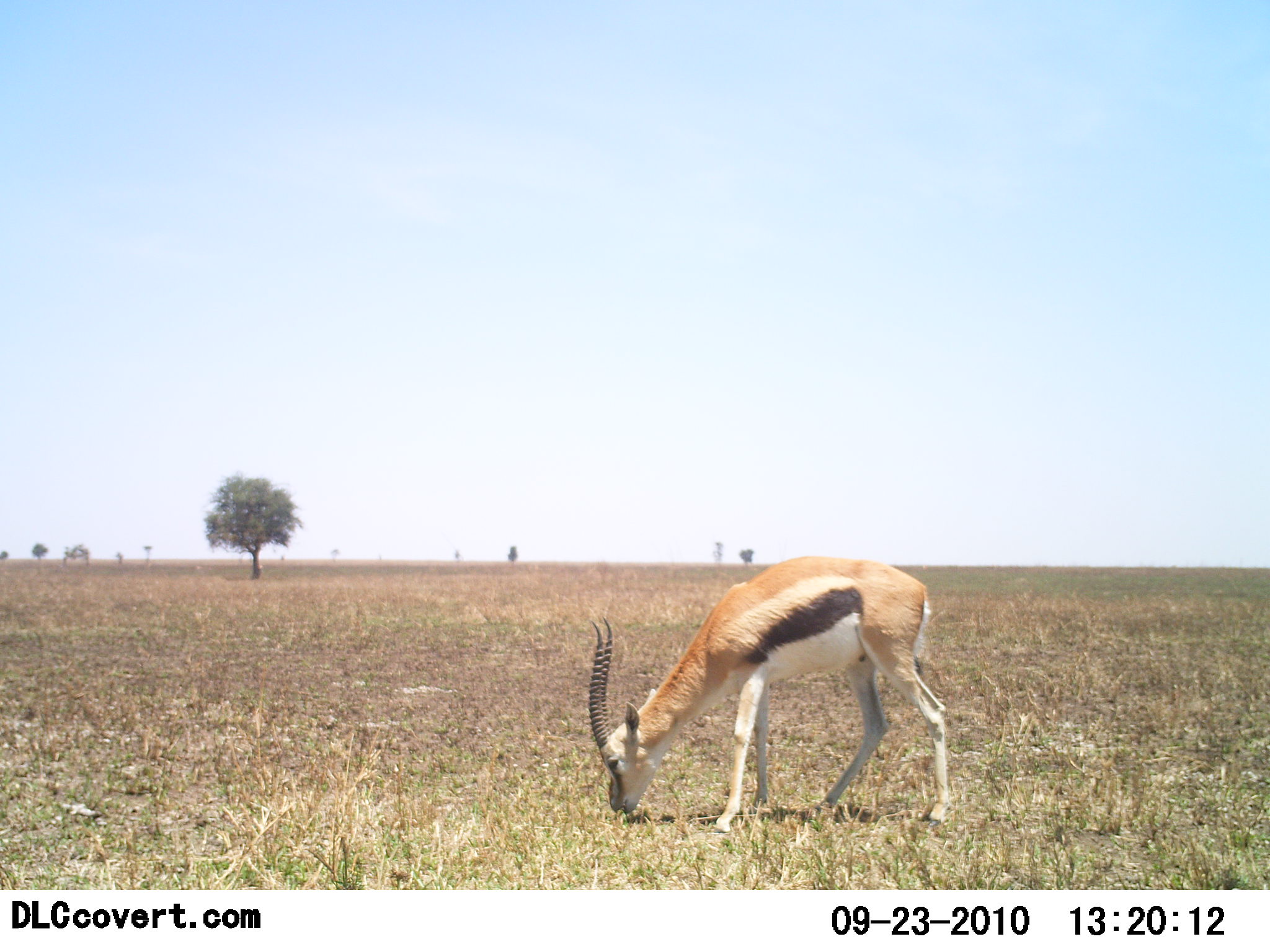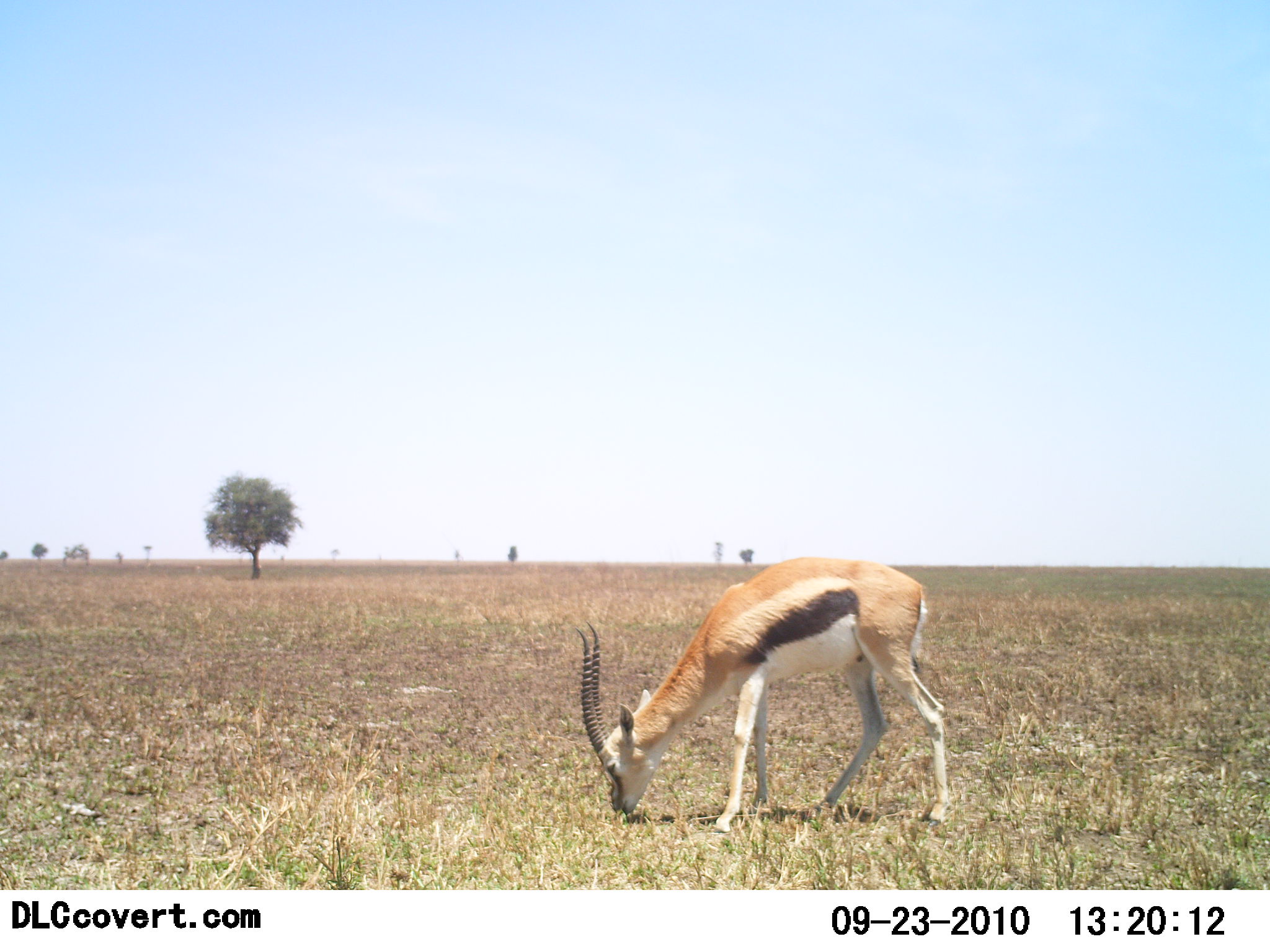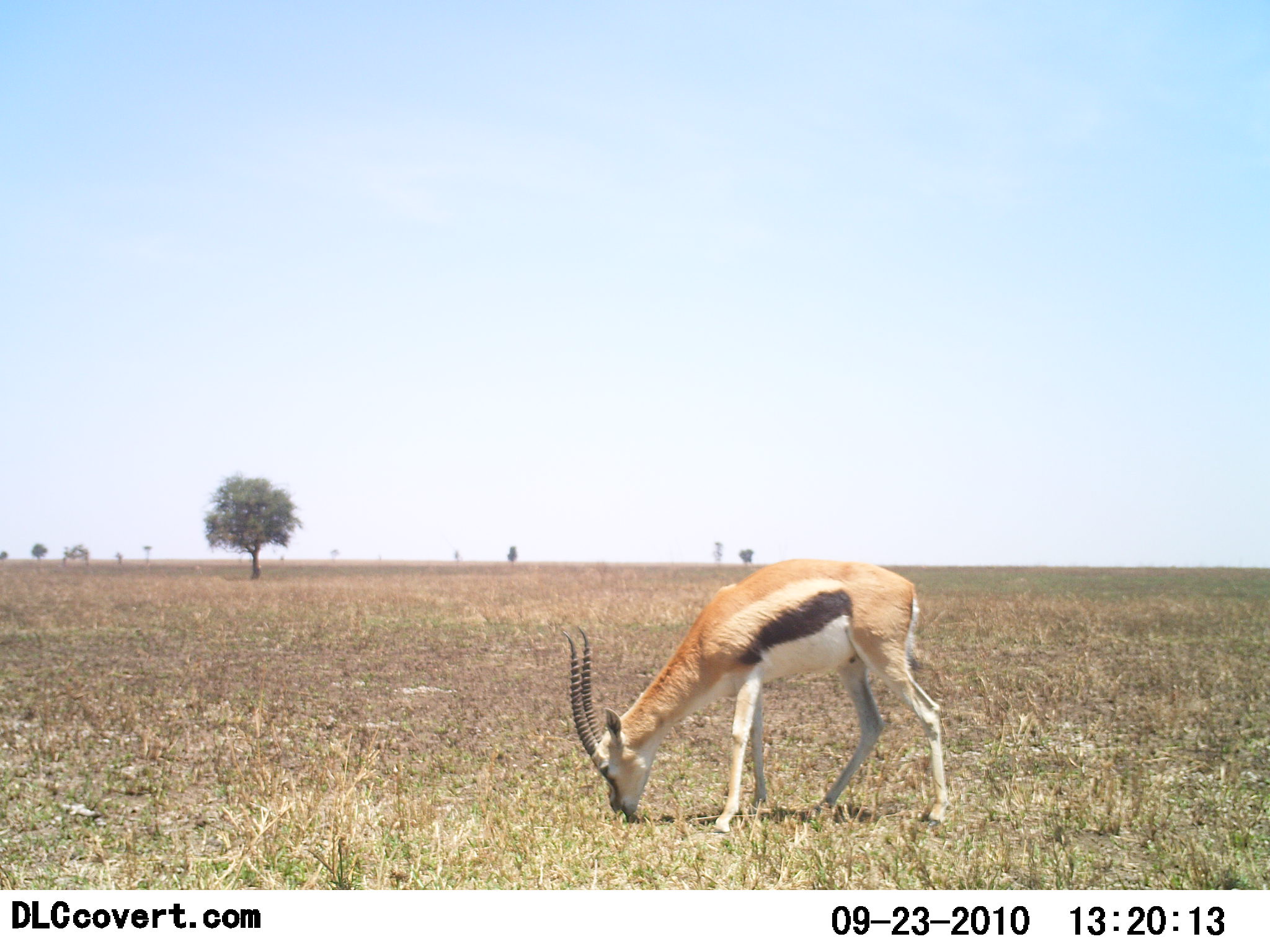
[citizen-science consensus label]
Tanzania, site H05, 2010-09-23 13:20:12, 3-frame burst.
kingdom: Animalia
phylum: Chordata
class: Mammalia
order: Artiodactyla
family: Bovidae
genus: Eudorcas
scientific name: Eudorcas thomsonii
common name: thomson's gazelle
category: gazellethomsons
Gazellethomsons (thomson's gazelle) (Eudorcas thomsonii), count 1. Behavior (volunteer vote fractions): standing 29%, resting 0%, moving 0%, interacting 0%. Young present (vote fraction): 0%. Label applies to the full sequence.